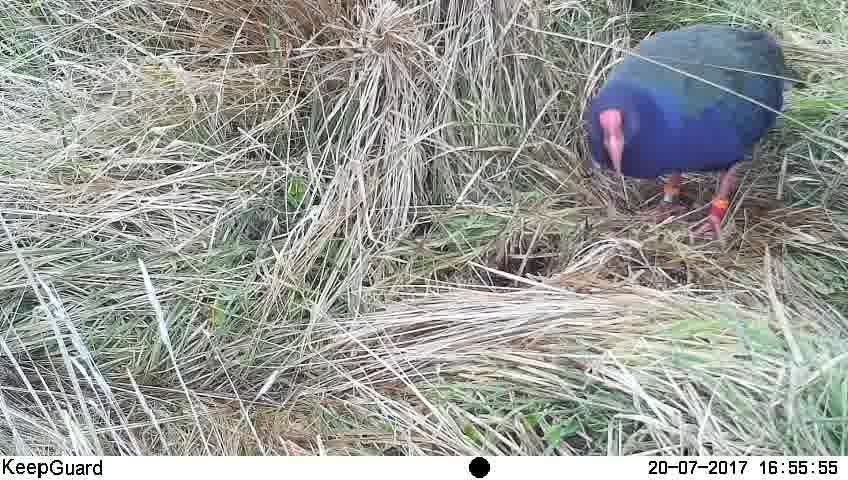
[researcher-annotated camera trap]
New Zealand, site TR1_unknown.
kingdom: Animalia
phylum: Chordata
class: Aves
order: Gruiformes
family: Rallidae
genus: Porphyrio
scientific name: Porphyrio mantelli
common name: takahe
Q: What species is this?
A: Takahe (Porphyrio mantelli).